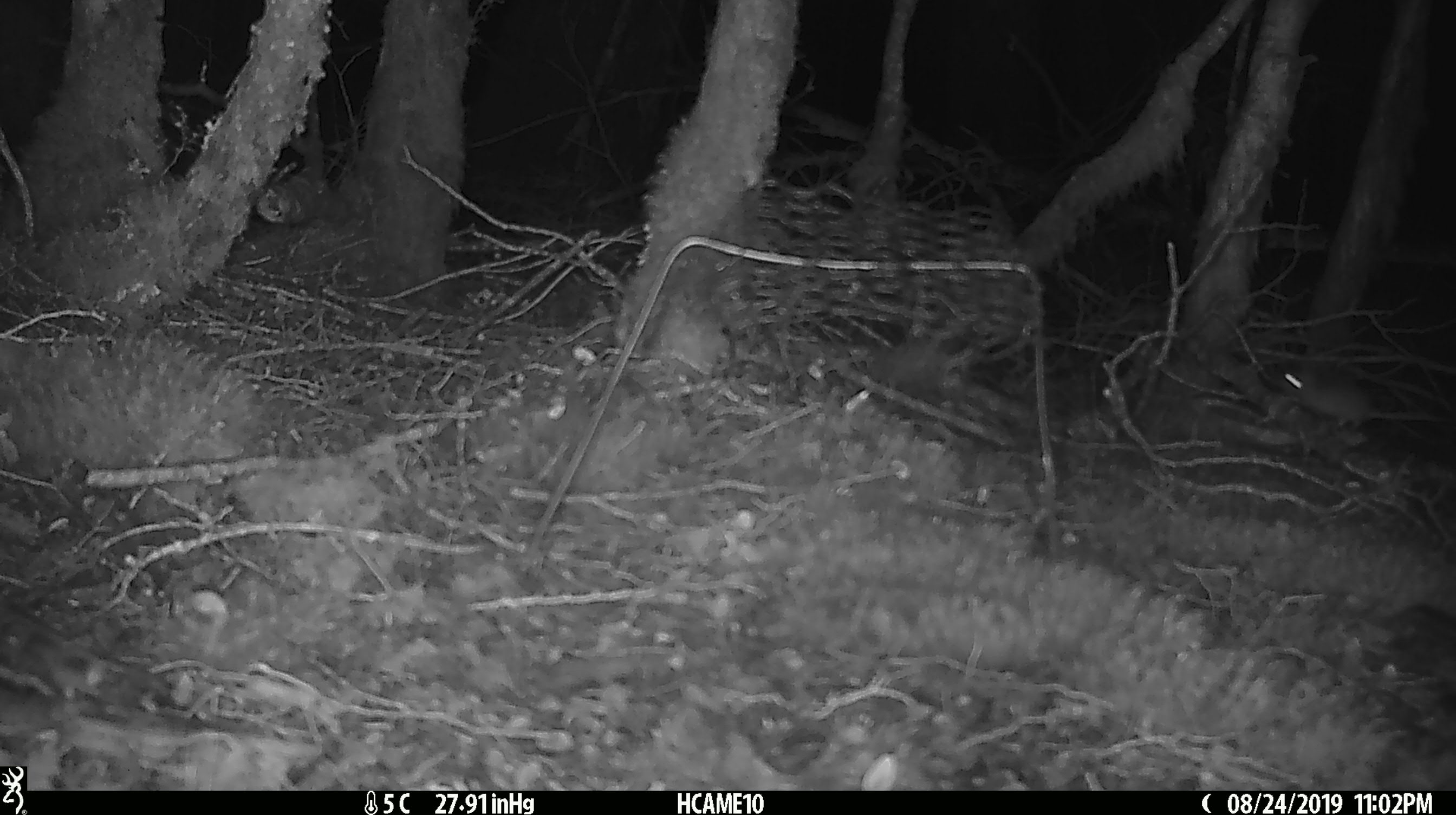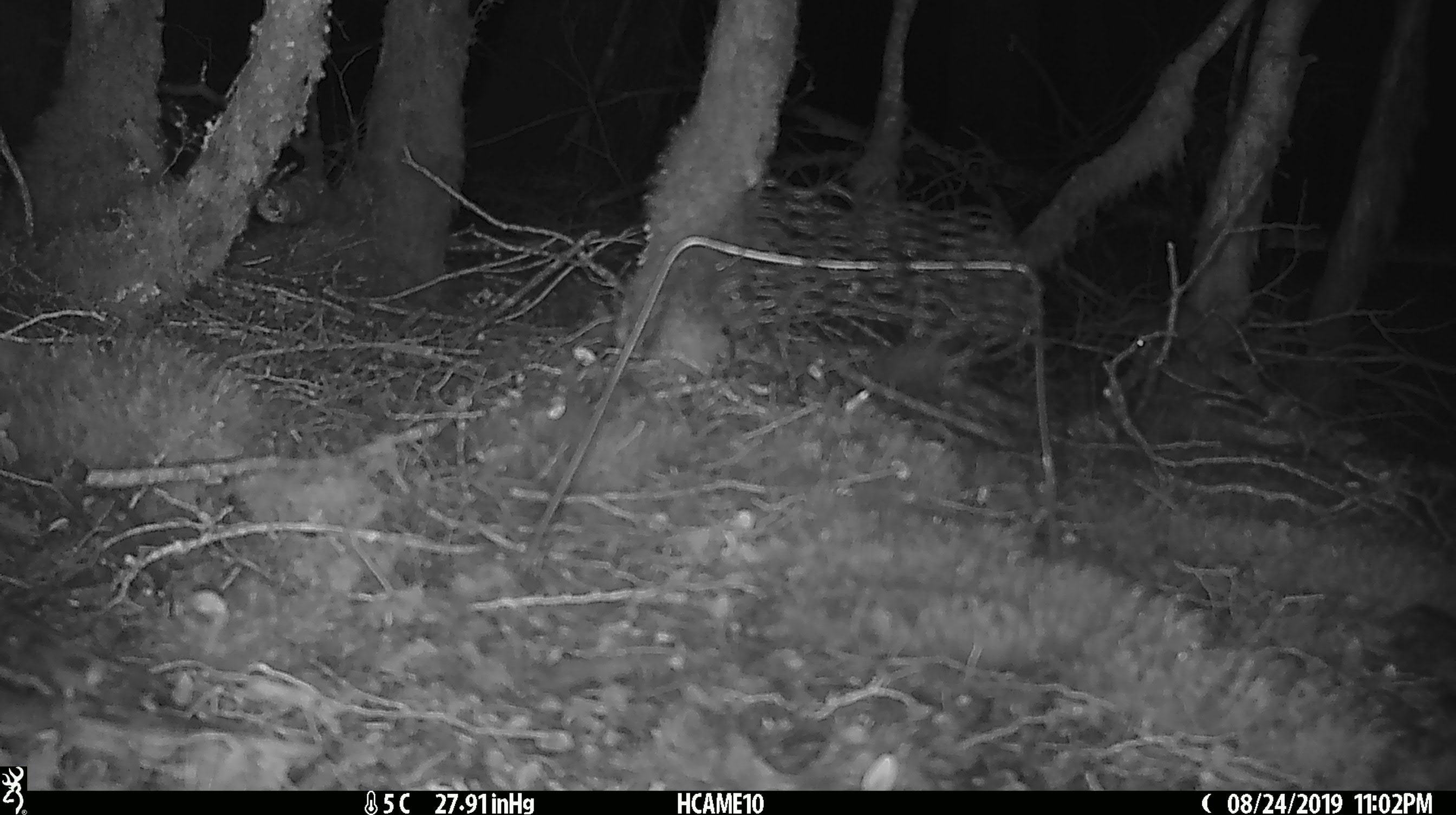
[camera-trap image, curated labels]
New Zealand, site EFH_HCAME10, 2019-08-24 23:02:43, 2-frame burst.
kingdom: Animalia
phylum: Chordata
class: Mammalia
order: Rodentia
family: Muridae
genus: Mus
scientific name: Mus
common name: mouse